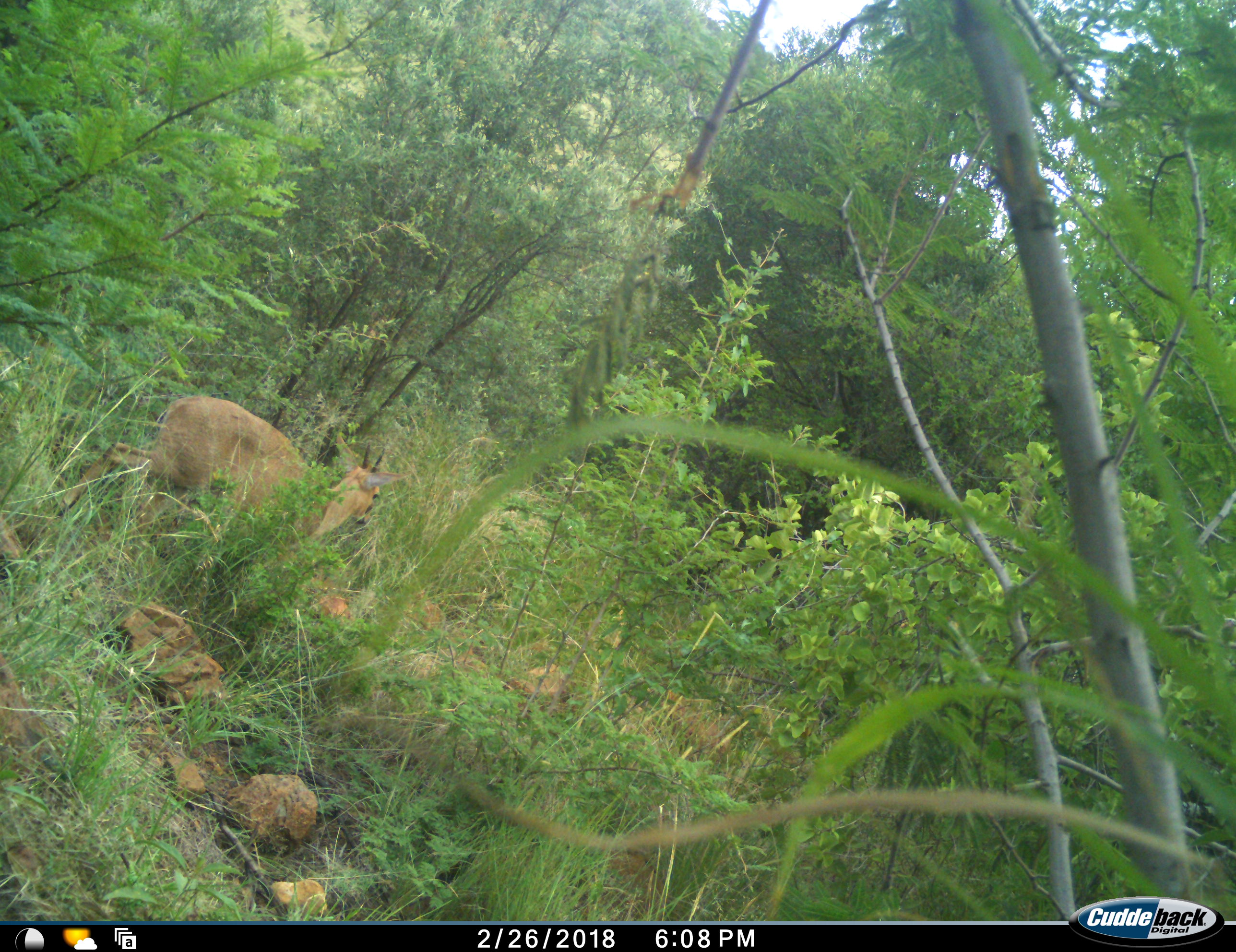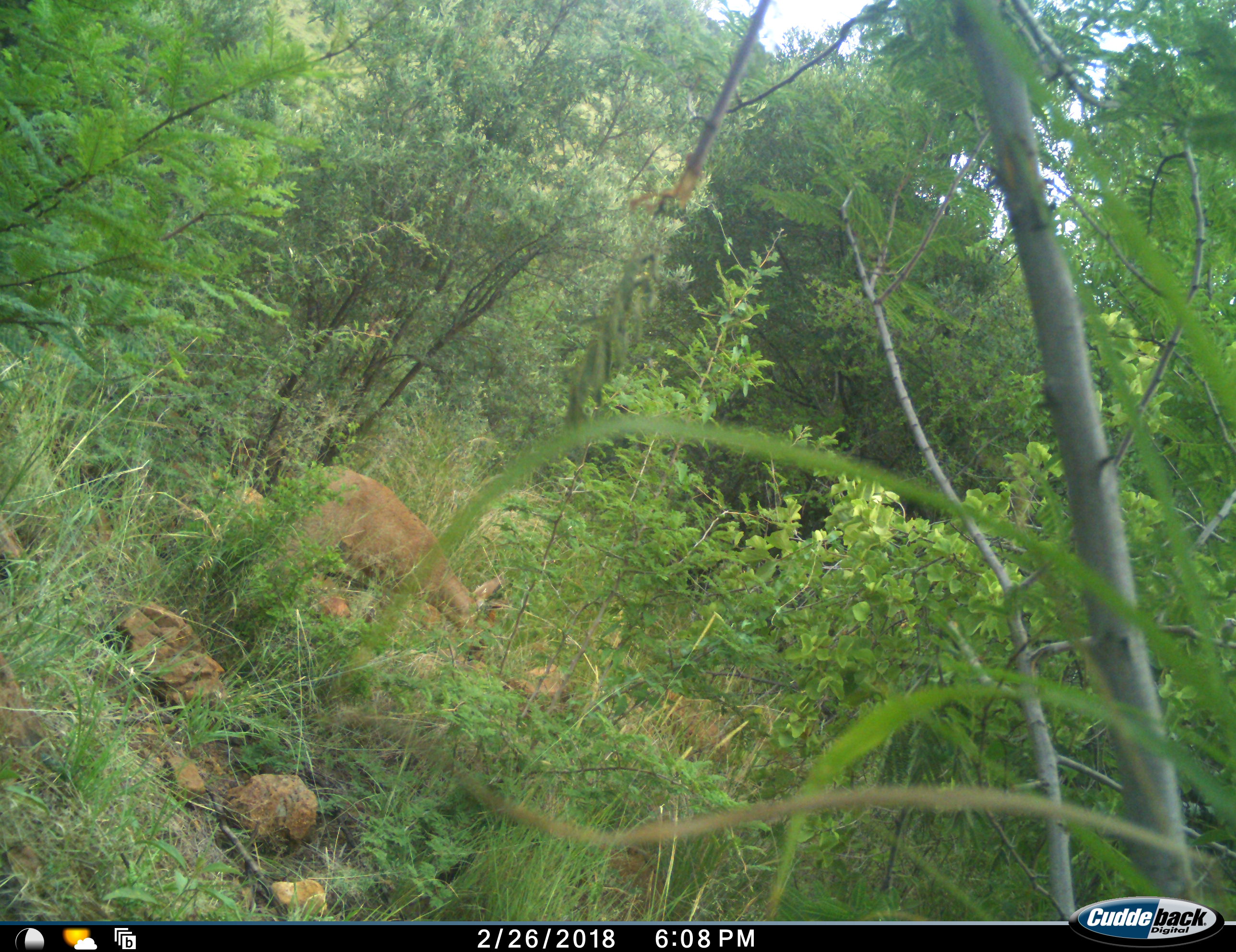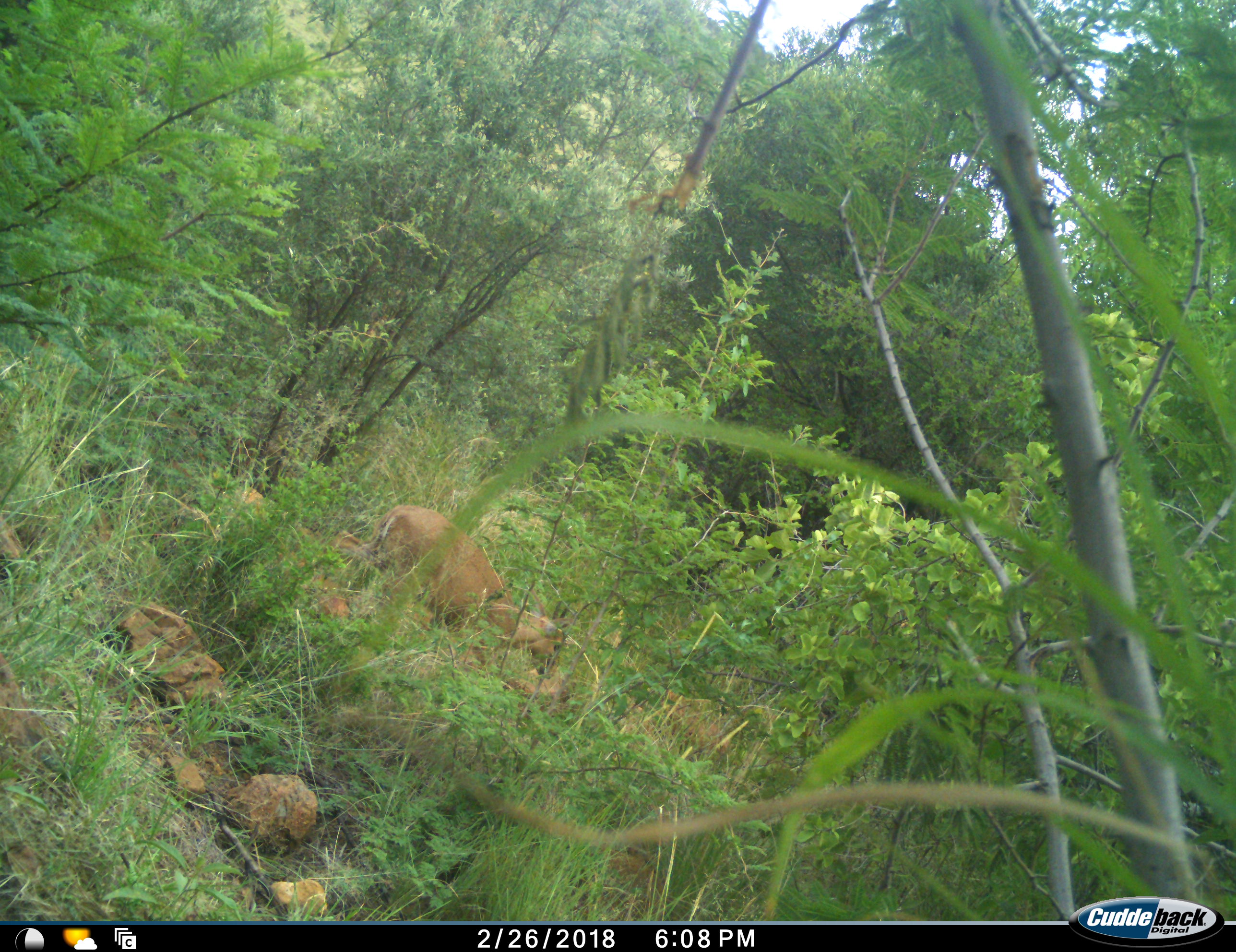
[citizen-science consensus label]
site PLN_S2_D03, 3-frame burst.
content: unidentified animal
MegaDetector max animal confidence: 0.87